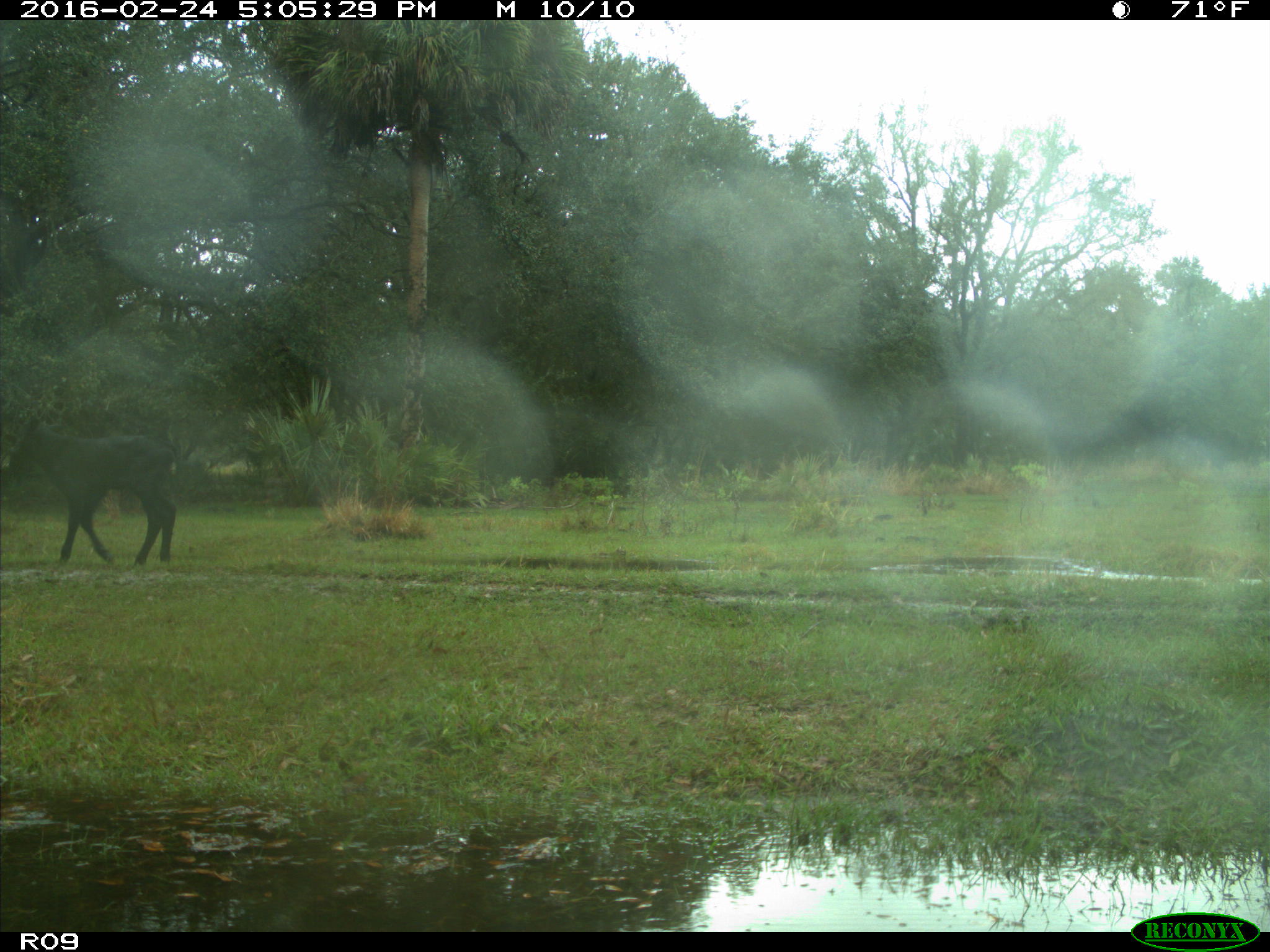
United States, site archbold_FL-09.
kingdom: Animalia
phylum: Chordata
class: Mammalia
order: Artiodactyla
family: Bovidae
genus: Bos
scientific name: Bos taurus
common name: domestic cow